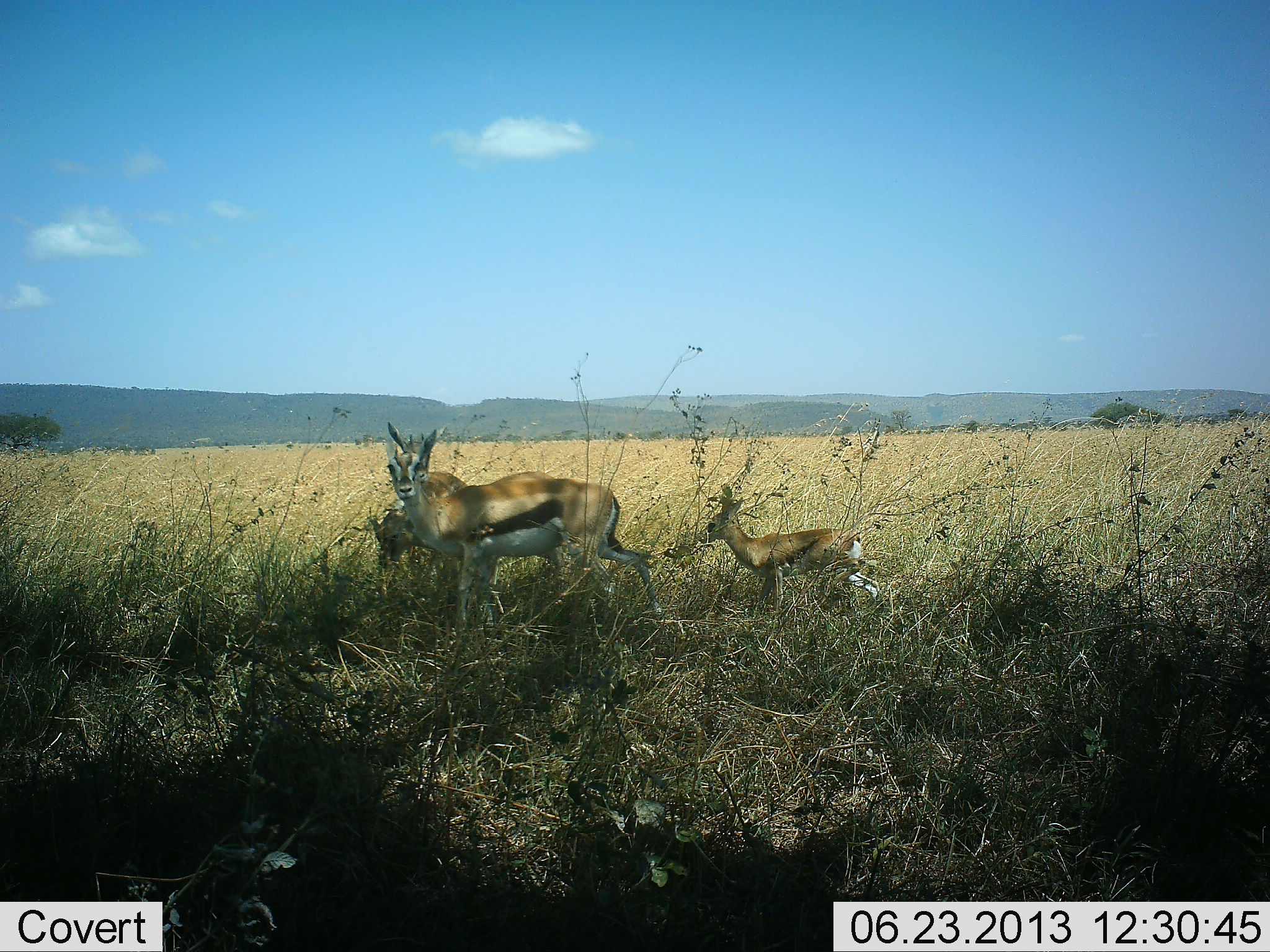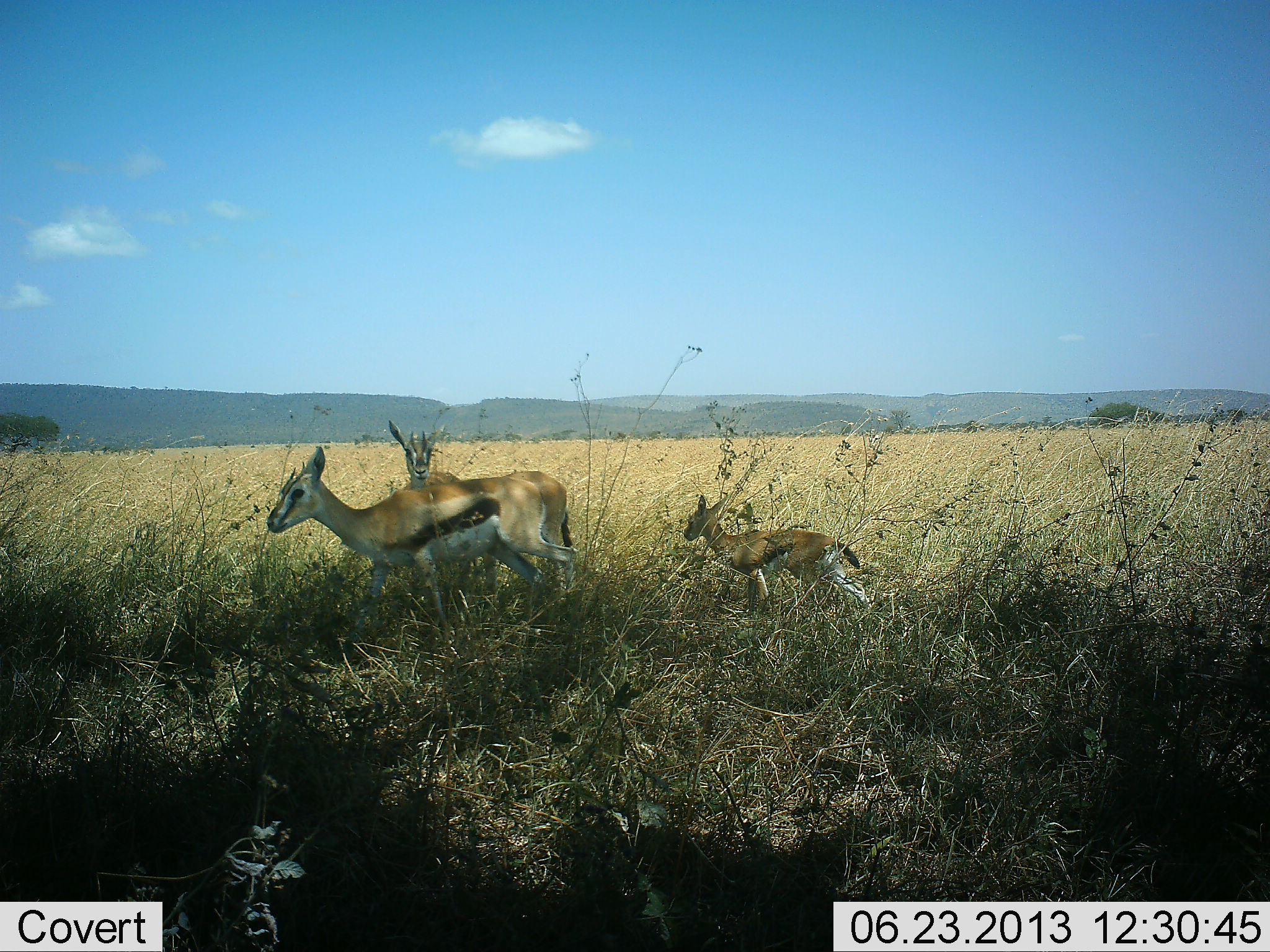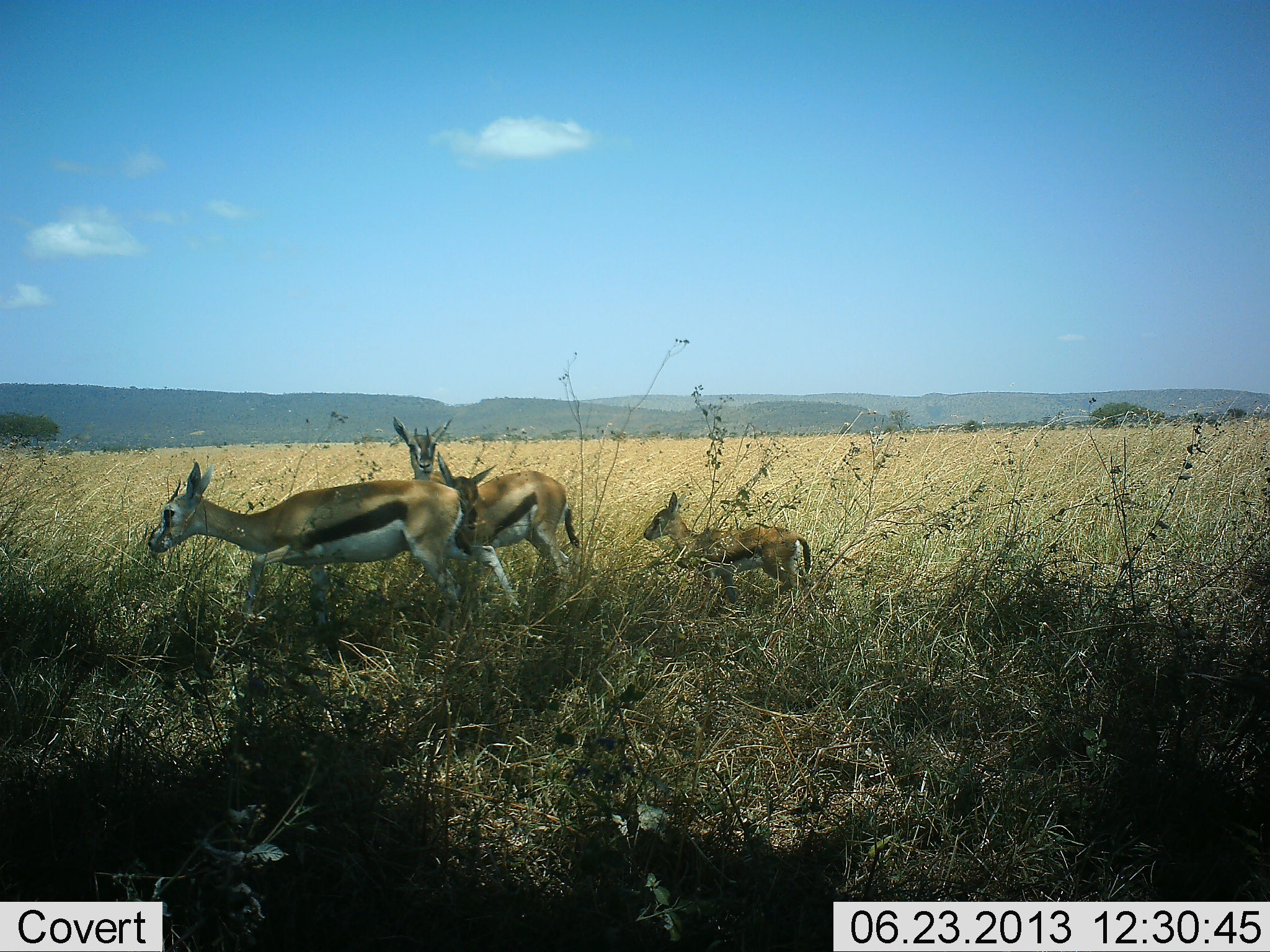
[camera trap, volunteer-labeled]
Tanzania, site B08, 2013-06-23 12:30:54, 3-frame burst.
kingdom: Animalia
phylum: Chordata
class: Mammalia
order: Artiodactyla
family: Bovidae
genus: Eudorcas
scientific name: Eudorcas thomsonii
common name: thomson's gazelle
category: gazellethomsons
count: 4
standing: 40%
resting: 0%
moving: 90%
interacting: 0%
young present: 90%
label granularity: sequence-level